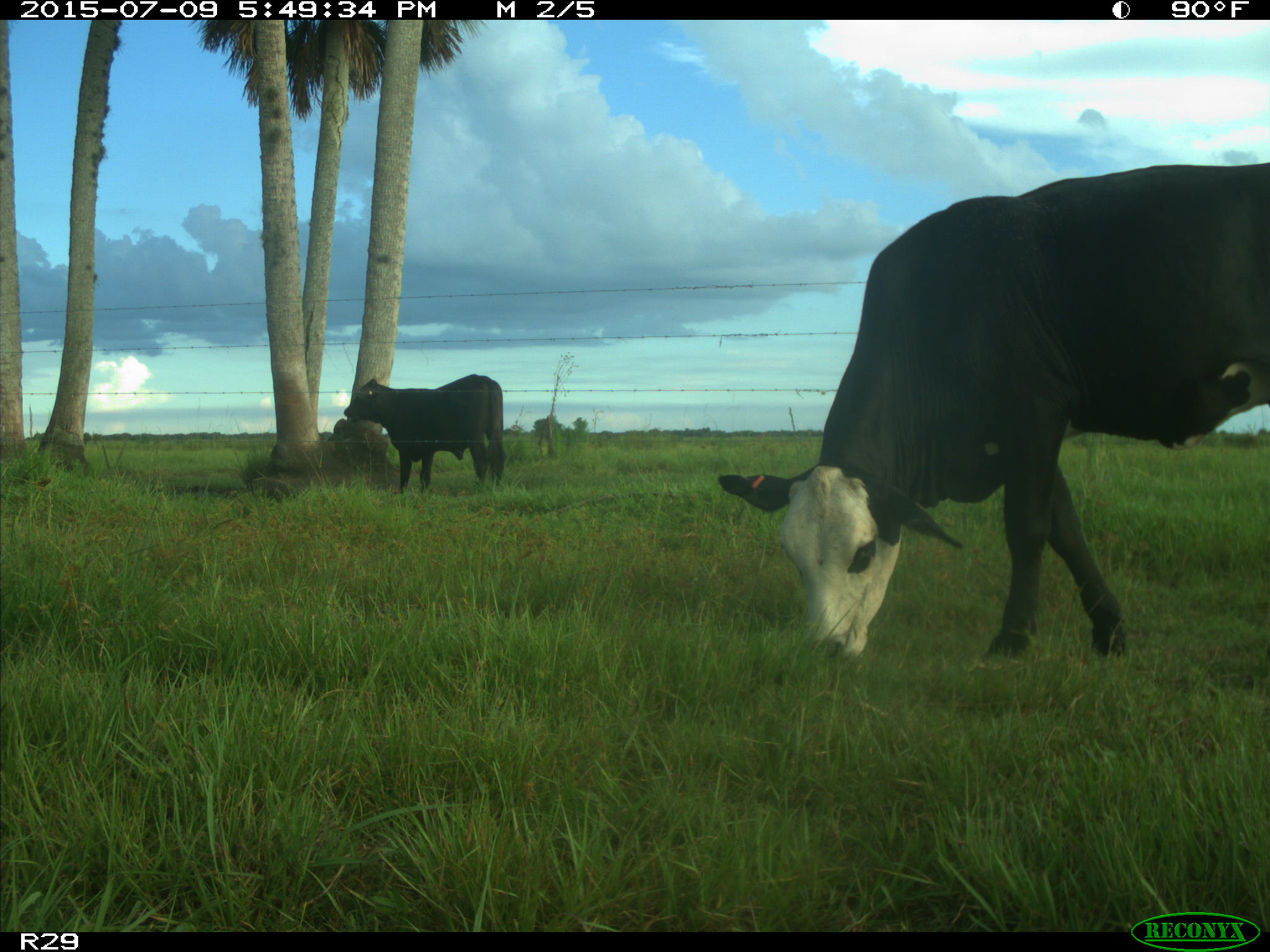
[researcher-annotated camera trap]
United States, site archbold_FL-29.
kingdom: Animalia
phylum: Chordata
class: Mammalia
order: Artiodactyla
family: Bovidae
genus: Bos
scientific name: Bos taurus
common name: domestic cow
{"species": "Bos taurus (domestic cow)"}